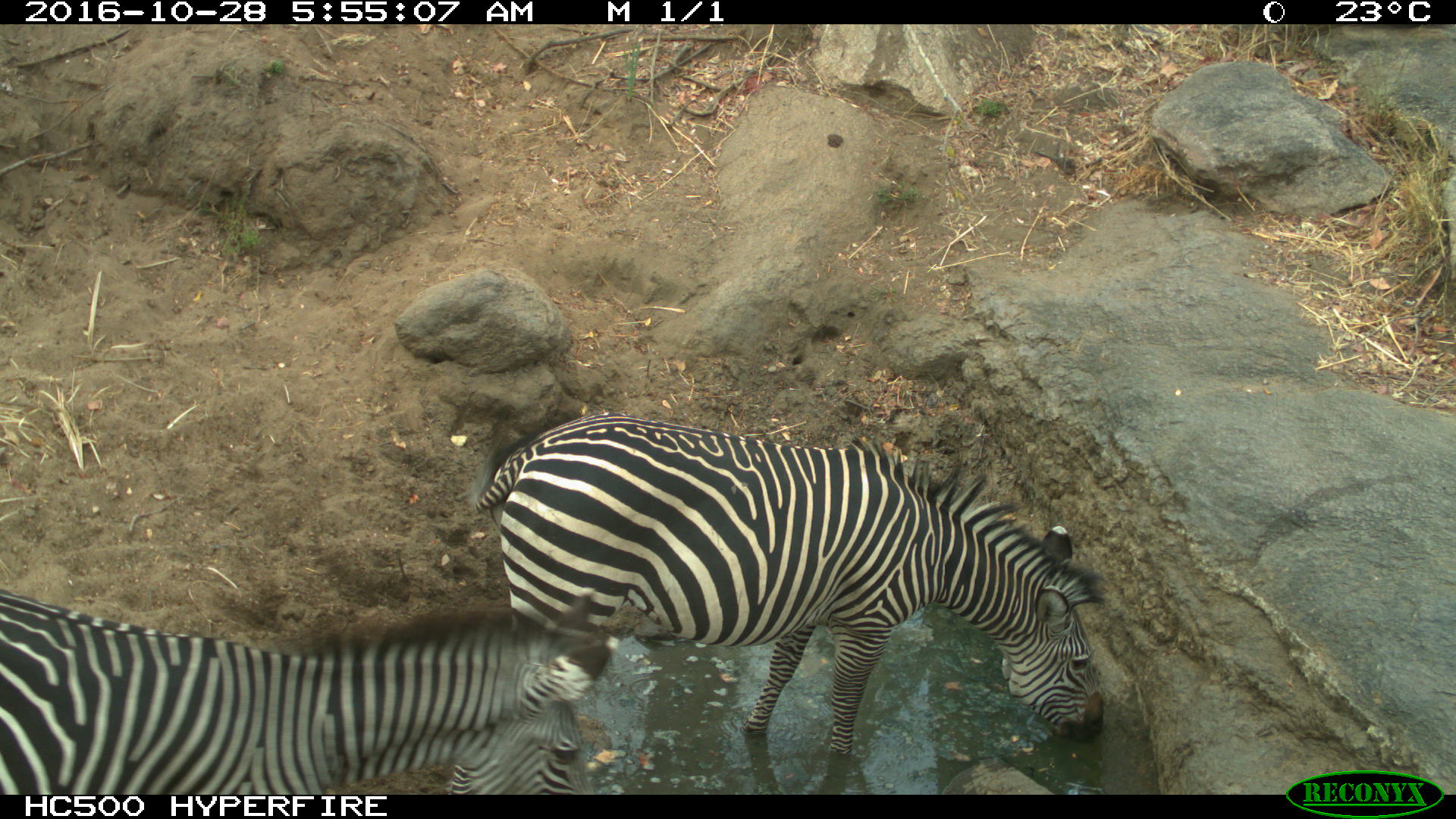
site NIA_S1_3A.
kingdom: Animalia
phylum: Chordata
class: Mammalia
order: Perissodactyla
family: Equidae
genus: Equus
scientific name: Equus quagga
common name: plains zebra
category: zebraplains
Zebraplains (plains zebra) (Equus quagga), count 2. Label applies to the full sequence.